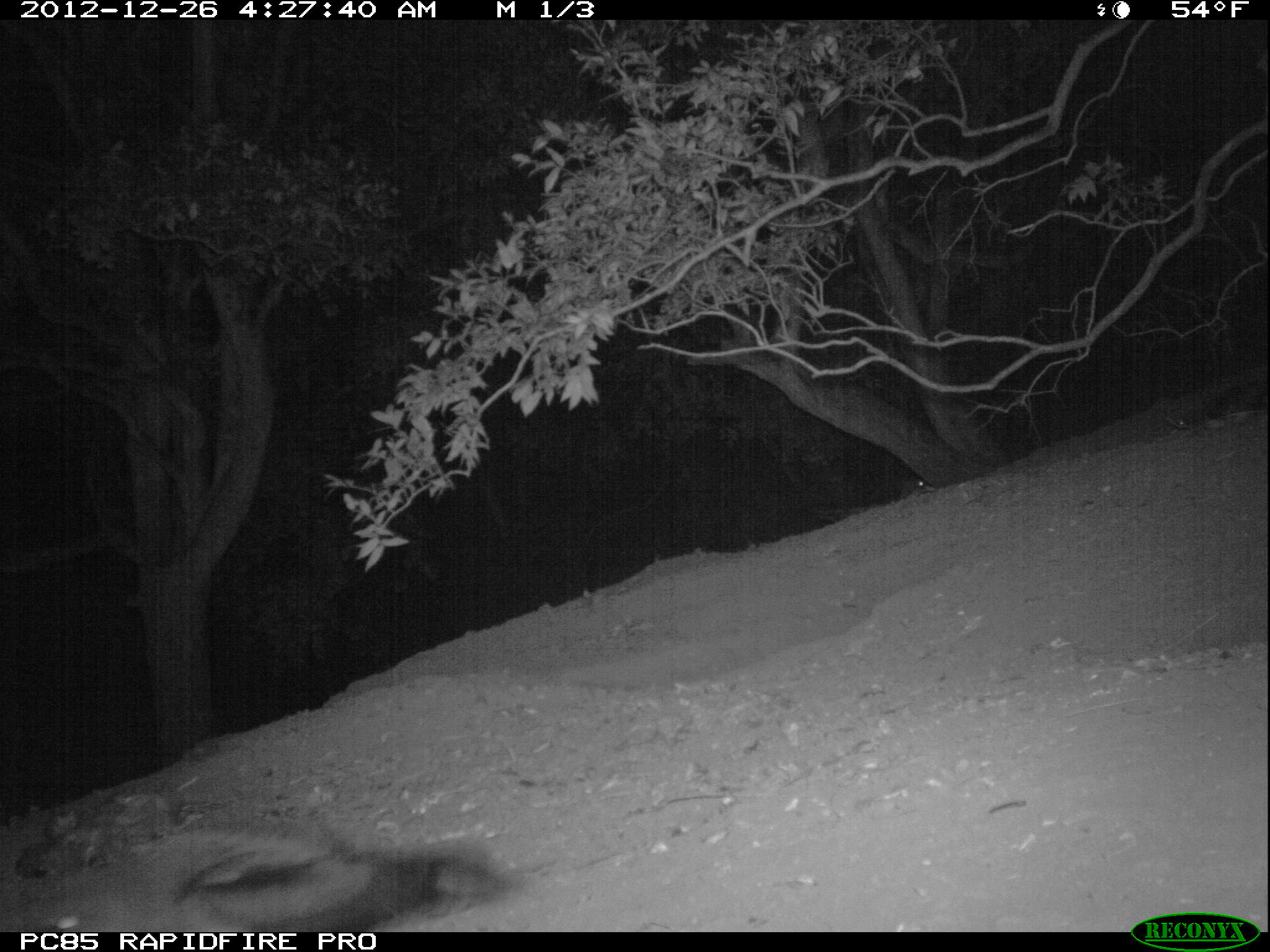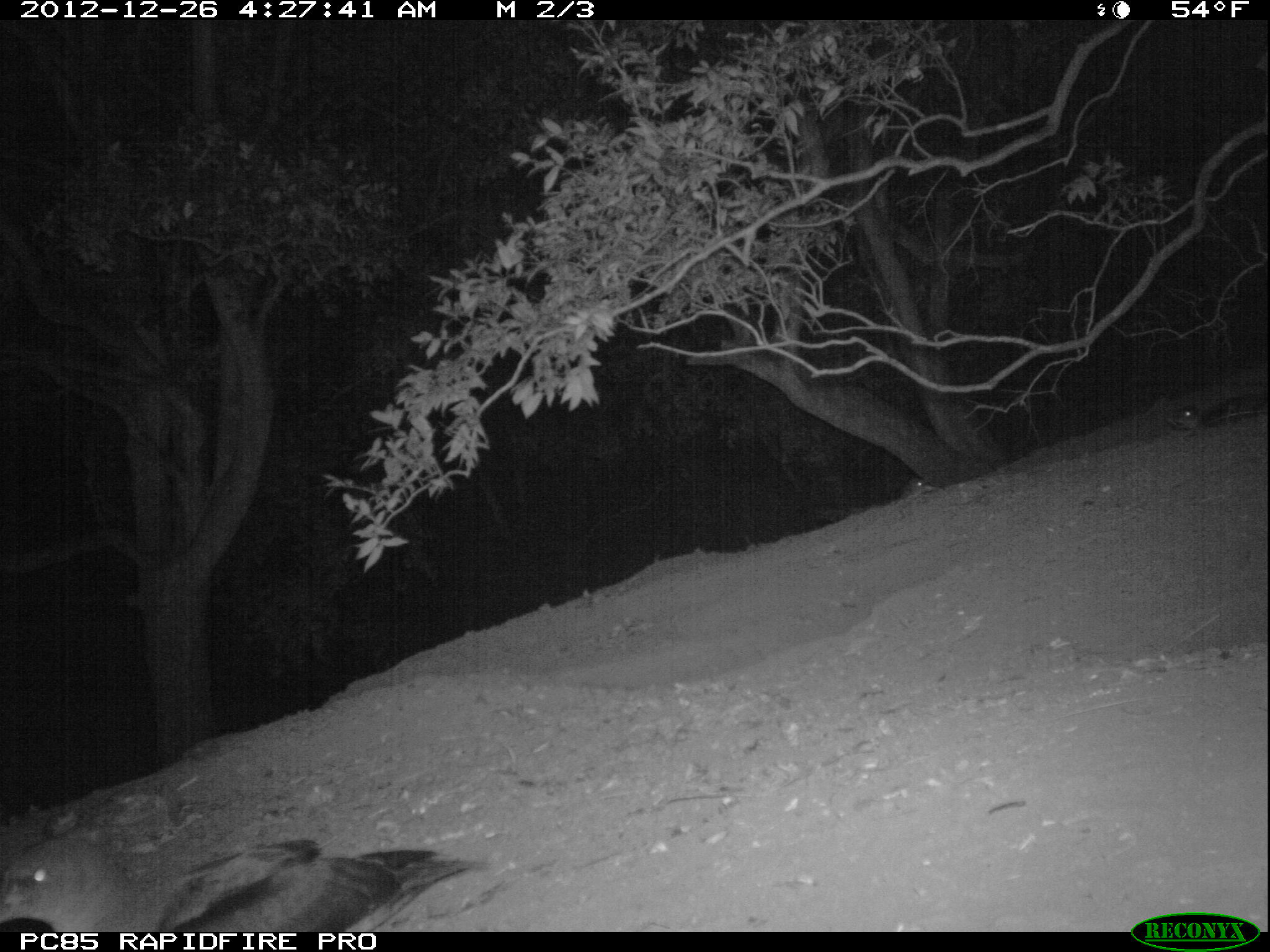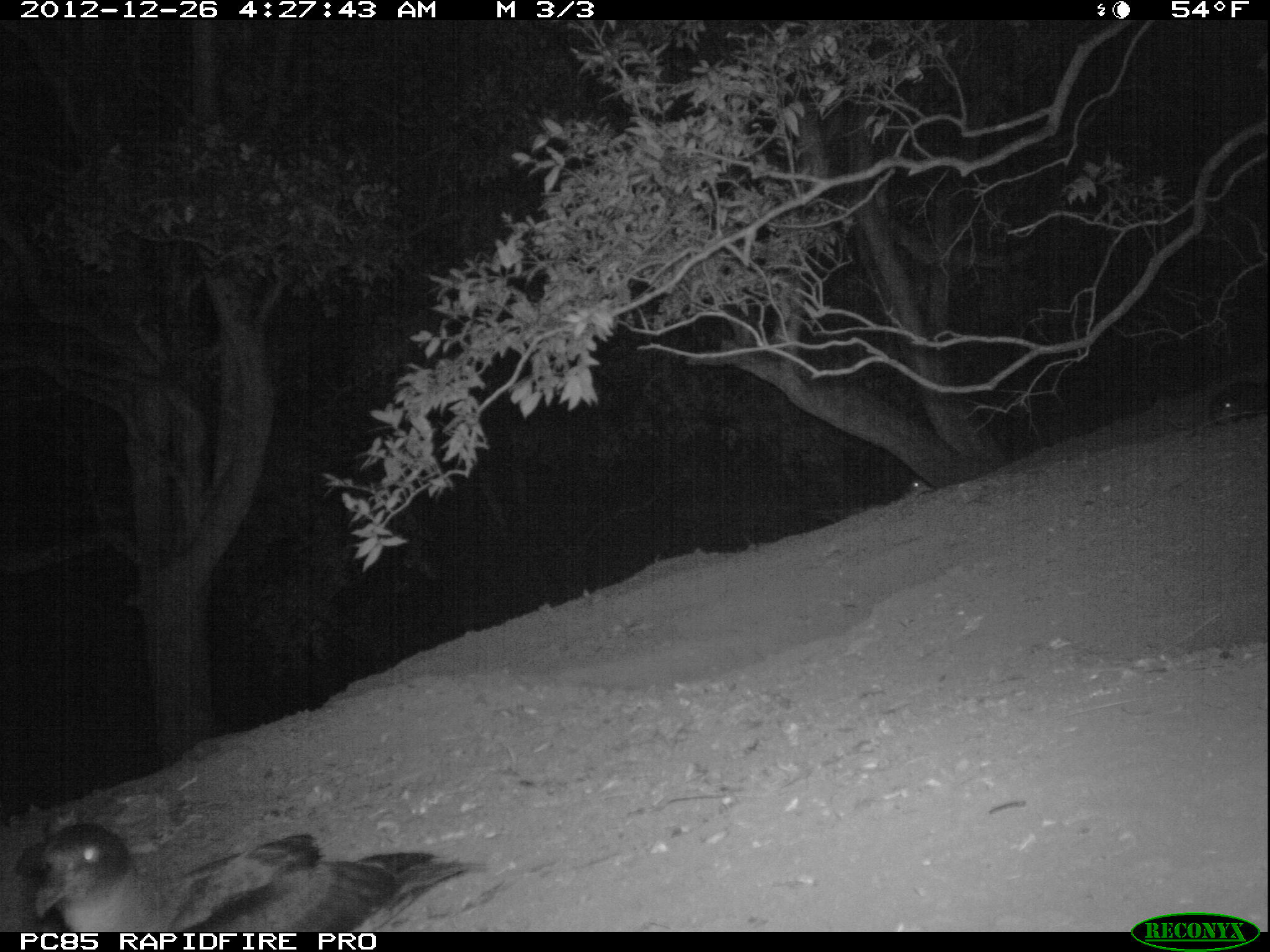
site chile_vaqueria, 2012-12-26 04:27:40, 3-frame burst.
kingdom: Animalia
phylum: Chordata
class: Aves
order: Procellariiformes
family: Procellariidae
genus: Calonectris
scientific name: Calonectris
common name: shearwater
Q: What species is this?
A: Shearwater (Calonectris).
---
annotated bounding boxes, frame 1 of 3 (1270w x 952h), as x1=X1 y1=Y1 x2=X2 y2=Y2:
shearwater: x1=43 y1=829 x2=507 y2=927; x1=1168 y1=352 x2=1269 y2=430; x1=826 y1=480 x2=940 y2=517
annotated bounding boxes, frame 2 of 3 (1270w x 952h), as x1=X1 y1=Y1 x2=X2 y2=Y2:
shearwater: x1=0 y1=831 x2=485 y2=937; x1=1169 y1=358 x2=1270 y2=434; x1=817 y1=472 x2=938 y2=524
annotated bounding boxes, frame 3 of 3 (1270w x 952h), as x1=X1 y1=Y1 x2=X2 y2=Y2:
shearwater: x1=14 y1=822 x2=486 y2=936; x1=1203 y1=373 x2=1270 y2=425; x1=863 y1=452 x2=933 y2=500